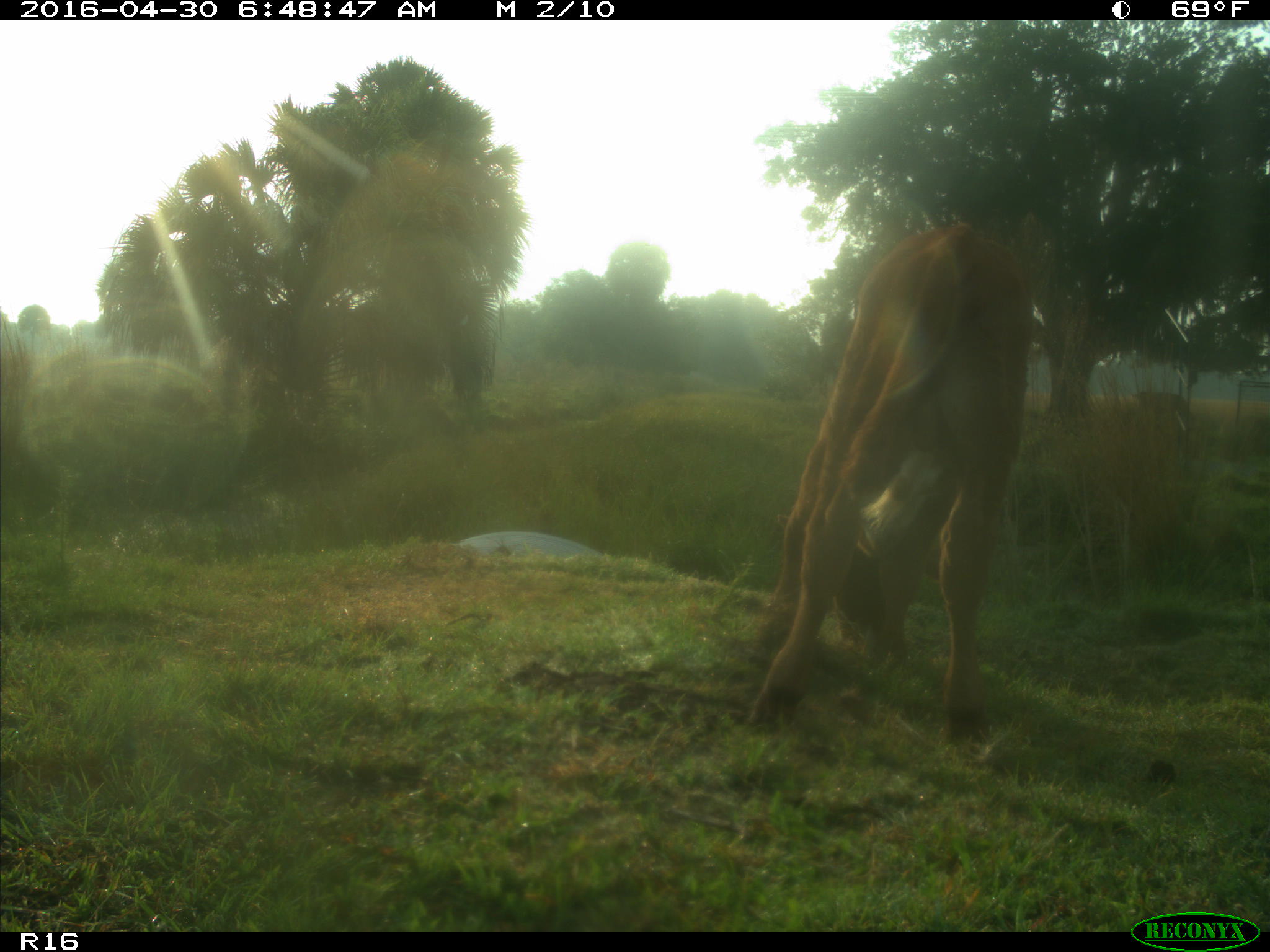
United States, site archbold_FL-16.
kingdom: Animalia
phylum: Chordata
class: Mammalia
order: Artiodactyla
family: Bovidae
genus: Bos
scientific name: Bos taurus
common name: domestic cow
Bos taurus (domestic cow).